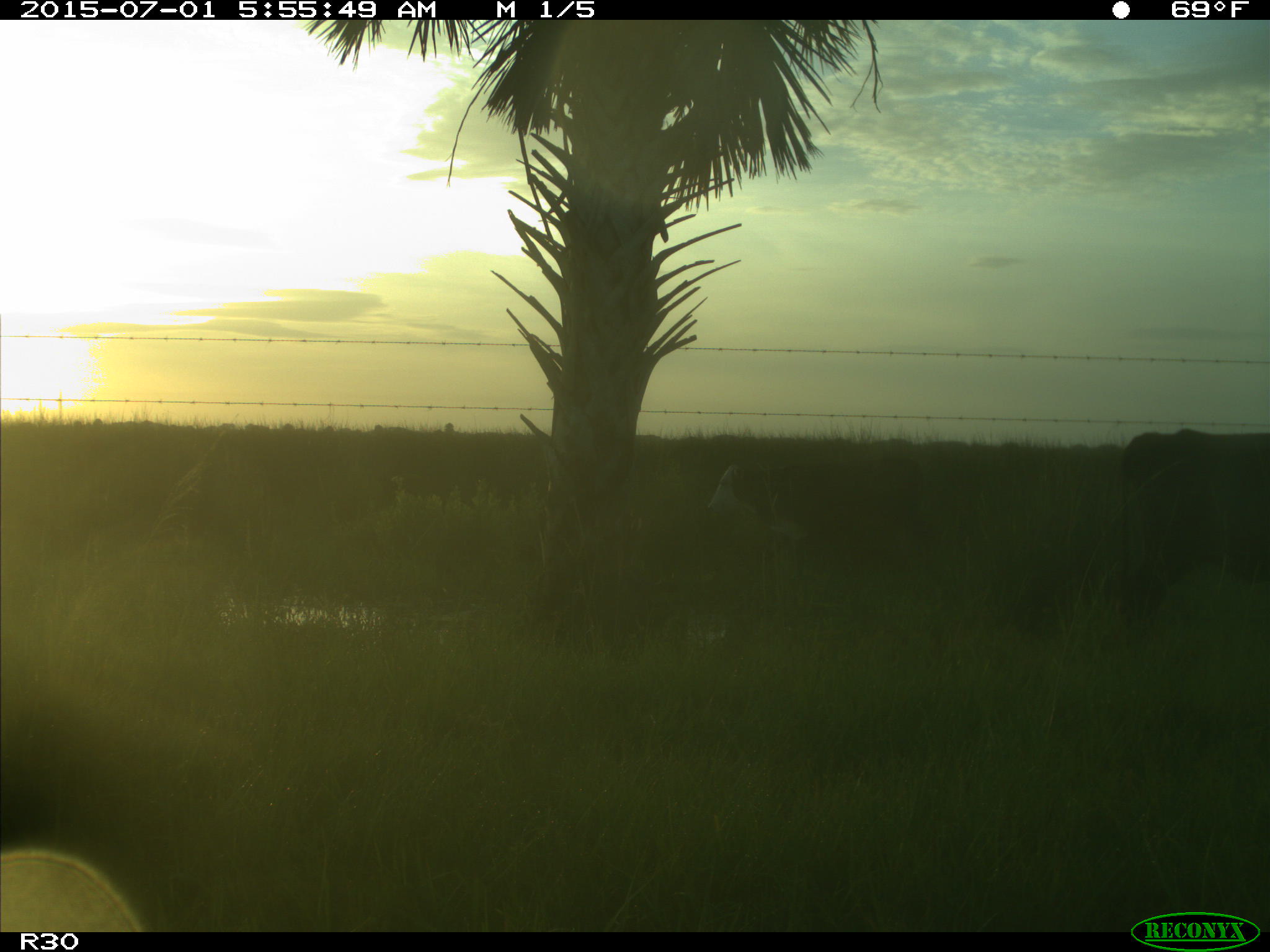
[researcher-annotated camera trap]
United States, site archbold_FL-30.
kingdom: Animalia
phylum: Chordata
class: Mammalia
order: Artiodactyla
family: Bovidae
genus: Bos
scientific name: Bos taurus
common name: domestic cow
Bos taurus (domestic cow).